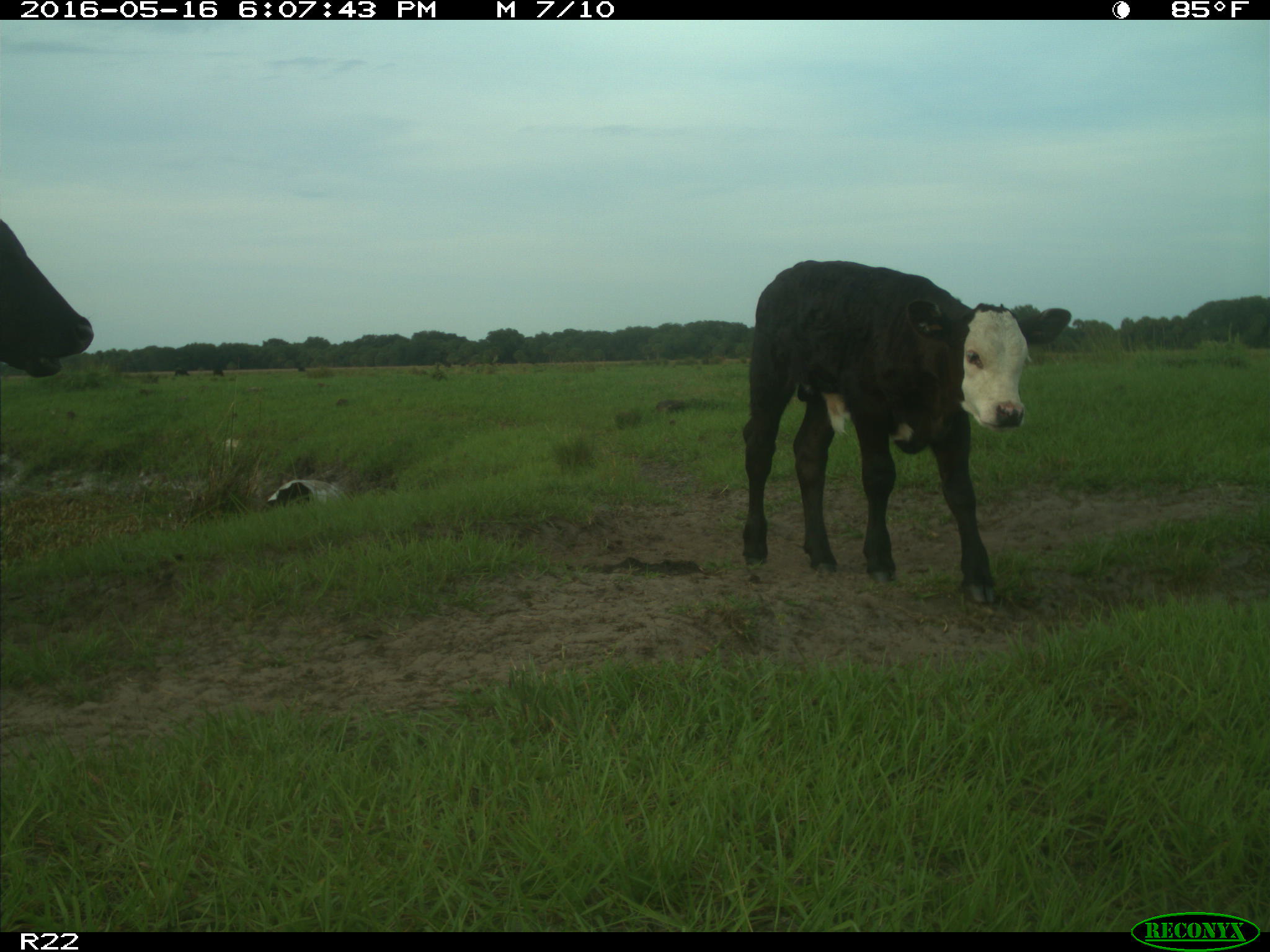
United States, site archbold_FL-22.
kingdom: Animalia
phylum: Chordata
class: Mammalia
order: Artiodactyla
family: Bovidae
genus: Bos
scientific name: Bos taurus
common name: domestic cow